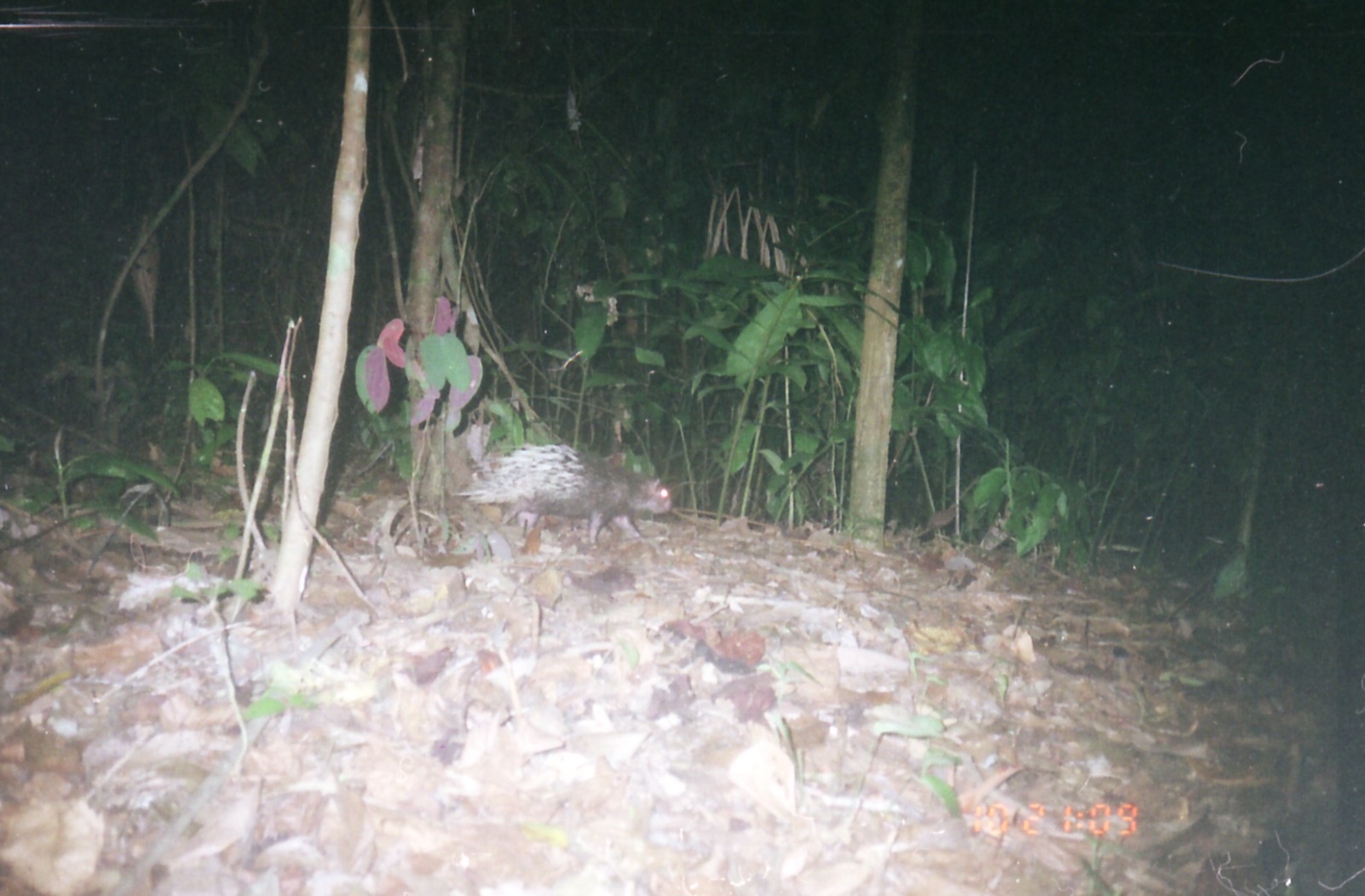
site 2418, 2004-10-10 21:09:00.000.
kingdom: Animalia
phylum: Chordata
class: Mammalia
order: Rodentia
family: Hystricidae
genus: Hystrix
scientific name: Hystrix brachyura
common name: east asian porcupine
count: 1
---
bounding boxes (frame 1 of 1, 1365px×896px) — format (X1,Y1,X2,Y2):
hystrix brachyura: (449,438,674,551)